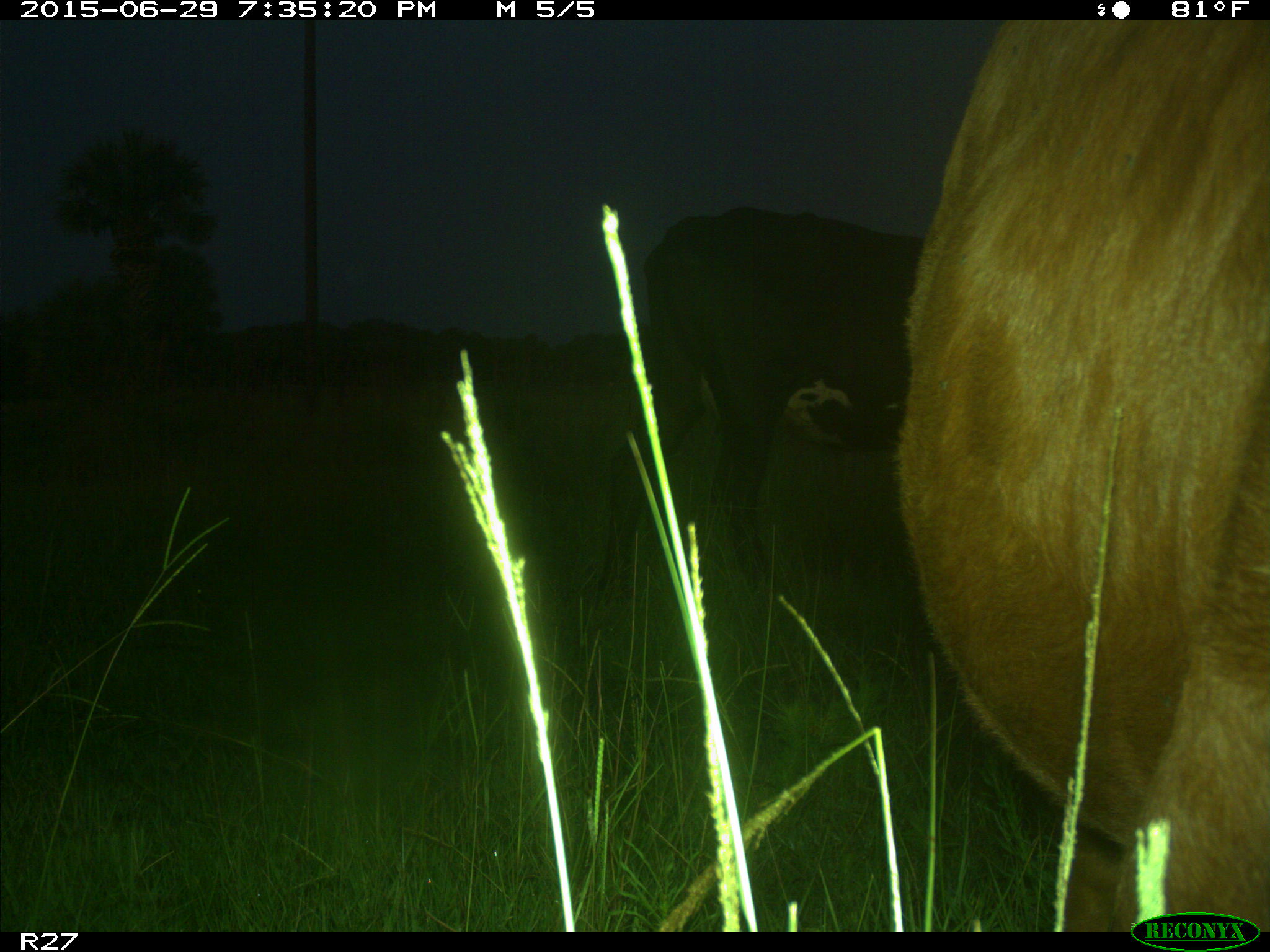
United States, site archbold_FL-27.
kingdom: Animalia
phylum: Chordata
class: Mammalia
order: Artiodactyla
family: Bovidae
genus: Bos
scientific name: Bos taurus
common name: domestic cow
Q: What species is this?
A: Bos taurus (domestic cow).